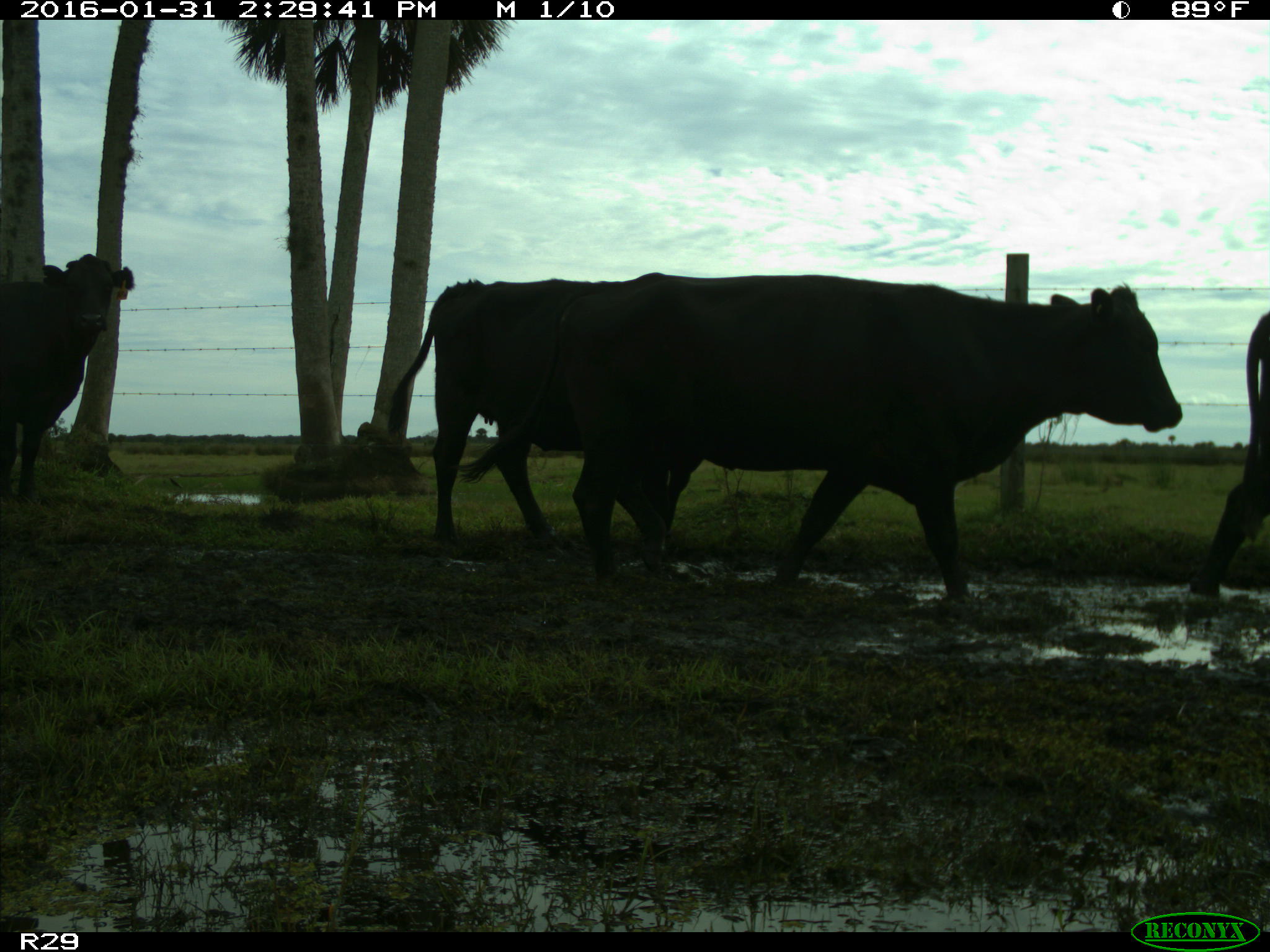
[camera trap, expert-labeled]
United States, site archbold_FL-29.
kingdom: Animalia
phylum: Chordata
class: Mammalia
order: Artiodactyla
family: Bovidae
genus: Bos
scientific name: Bos taurus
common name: domestic cow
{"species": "Bos taurus (domestic cow)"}